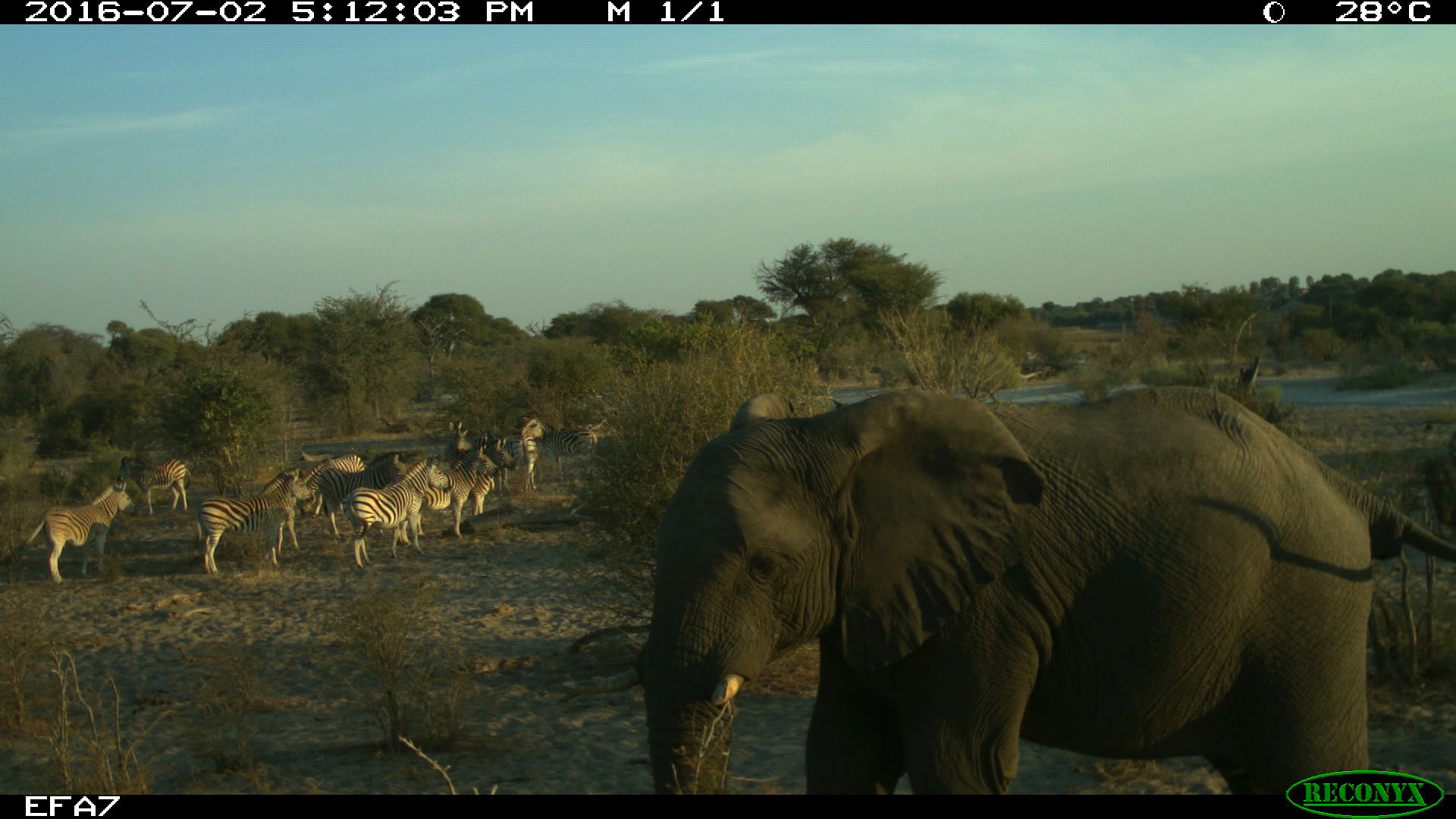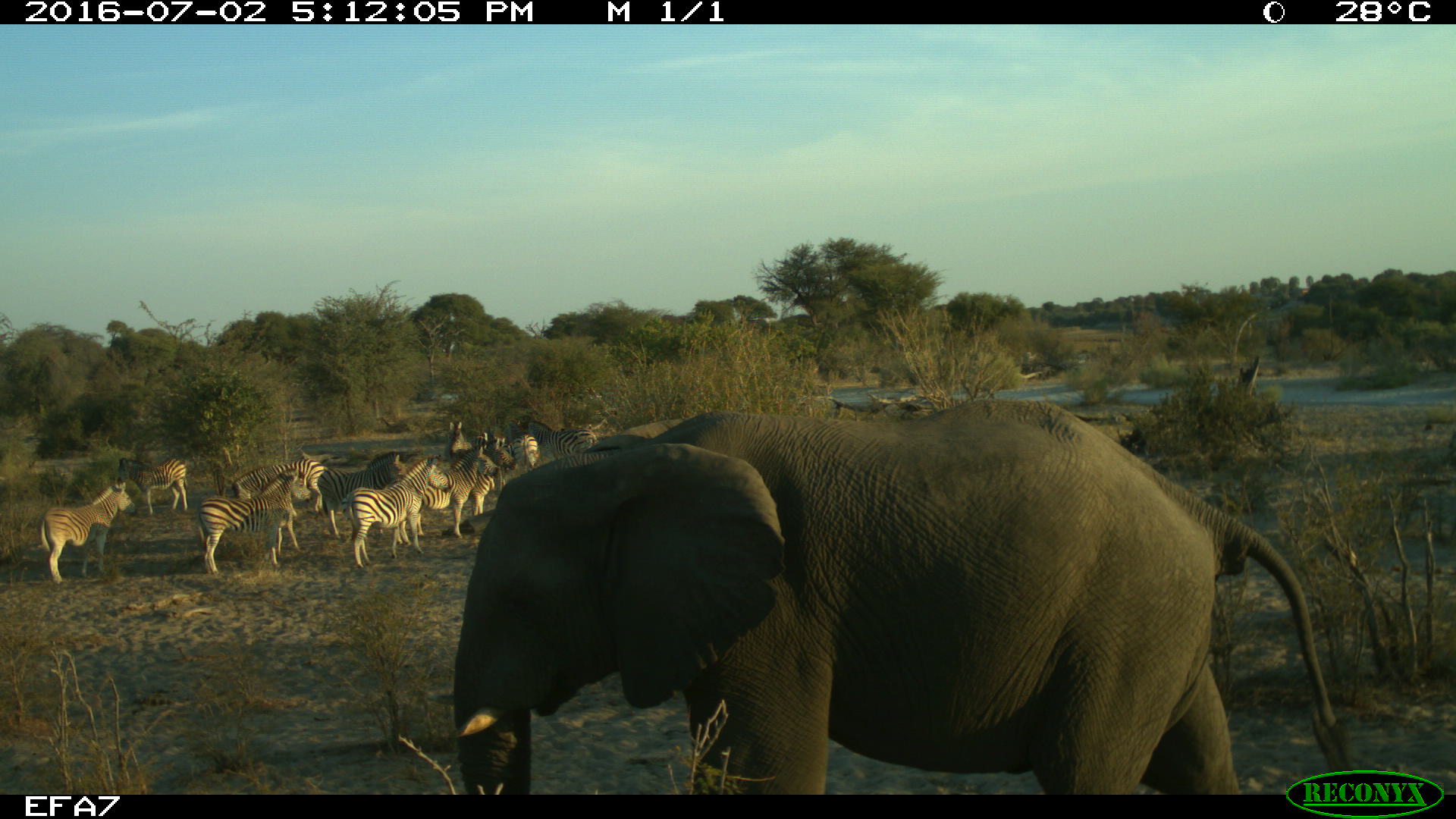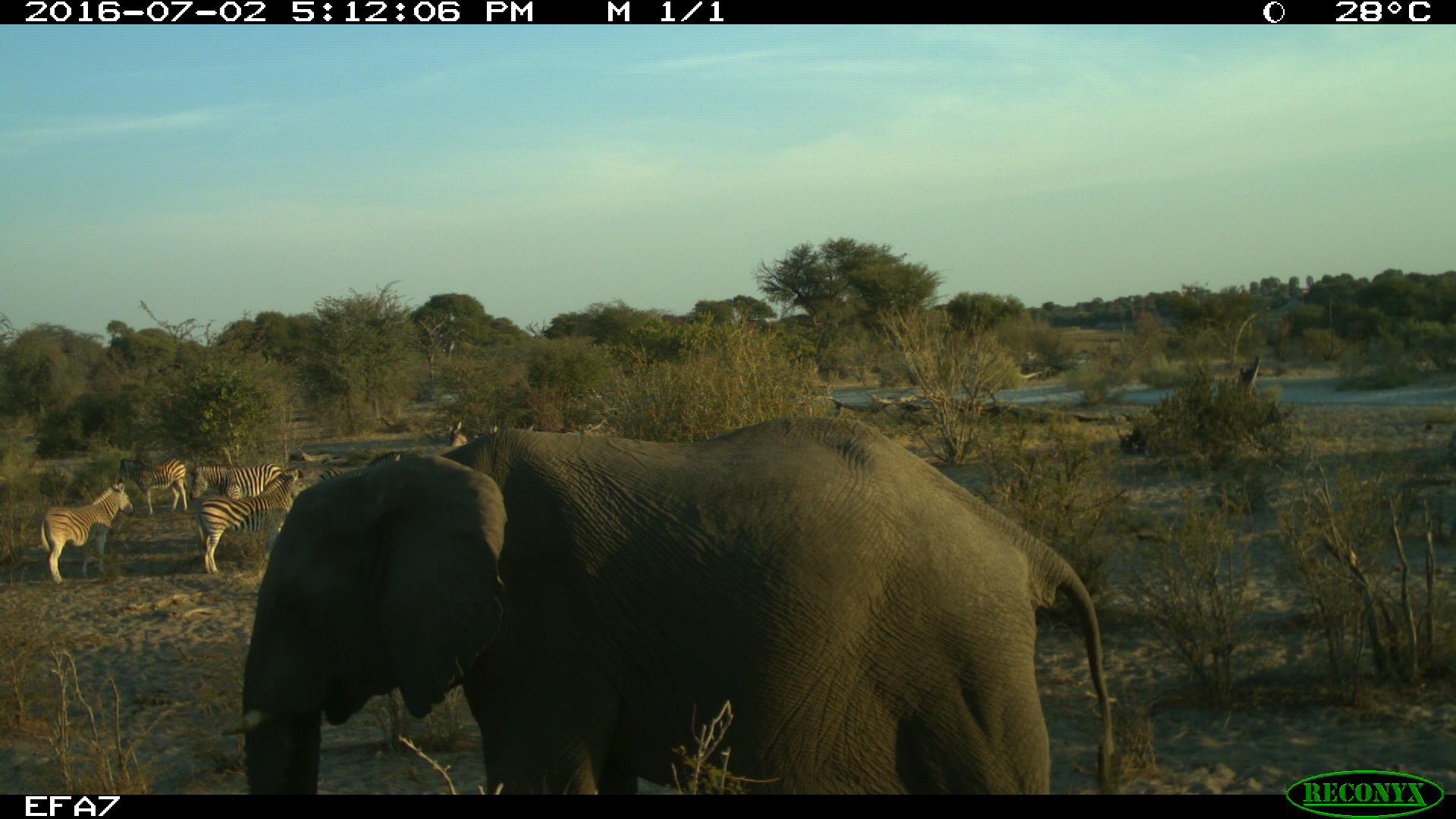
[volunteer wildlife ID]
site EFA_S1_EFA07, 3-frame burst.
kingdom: Animalia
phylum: Chordata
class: Mammalia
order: Proboscidea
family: Elephantidae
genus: Loxodonta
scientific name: Loxodonta africana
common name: african bush elephant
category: elephant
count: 1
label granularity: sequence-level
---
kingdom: Animalia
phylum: Chordata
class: Mammalia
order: Perissodactyla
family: Equidae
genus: Equus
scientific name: Equus quagga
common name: plains zebra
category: zebraplains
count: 11-50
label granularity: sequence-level